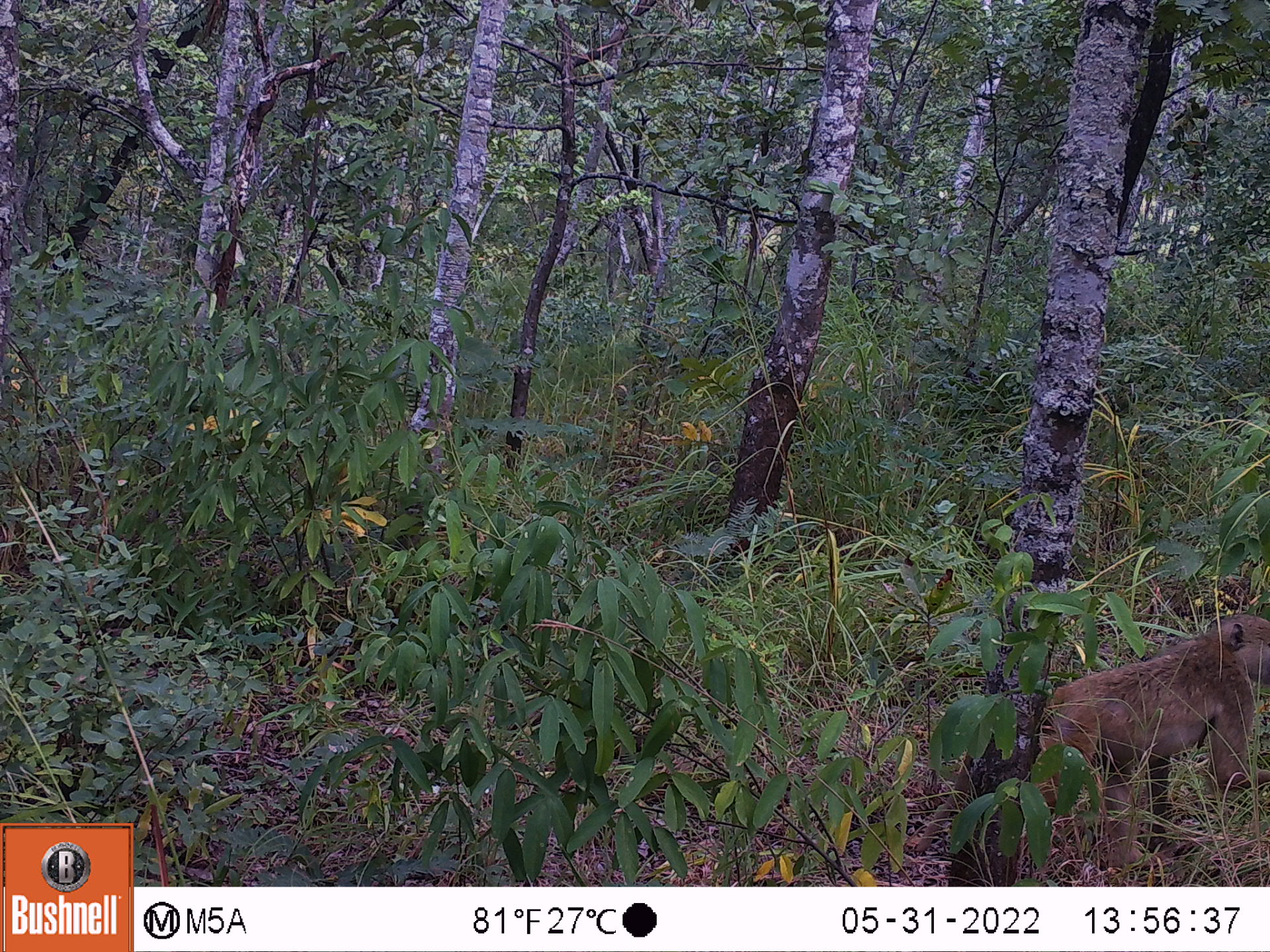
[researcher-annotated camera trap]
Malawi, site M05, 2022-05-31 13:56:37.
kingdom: Animalia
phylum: Chordata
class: Mammalia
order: Primates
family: Cercopithecidae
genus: Papio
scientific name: Papio cynocephalus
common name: yellow baboon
Yellow baboon (Papio cynocephalus), count 1.